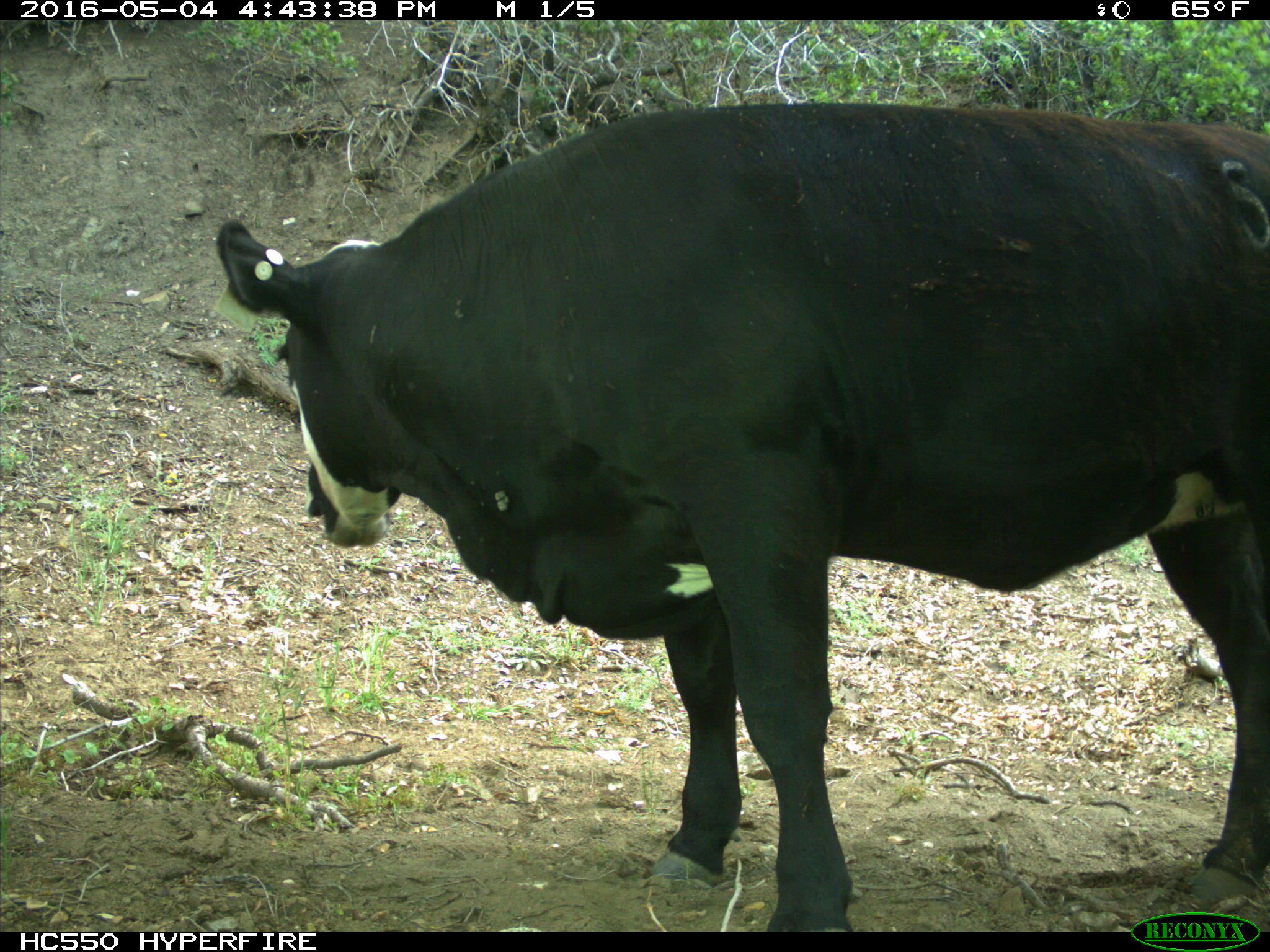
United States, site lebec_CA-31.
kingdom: Animalia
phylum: Chordata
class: Mammalia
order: Artiodactyla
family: Bovidae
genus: Bos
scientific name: Bos taurus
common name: domestic cow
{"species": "Bos taurus (domestic cow)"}